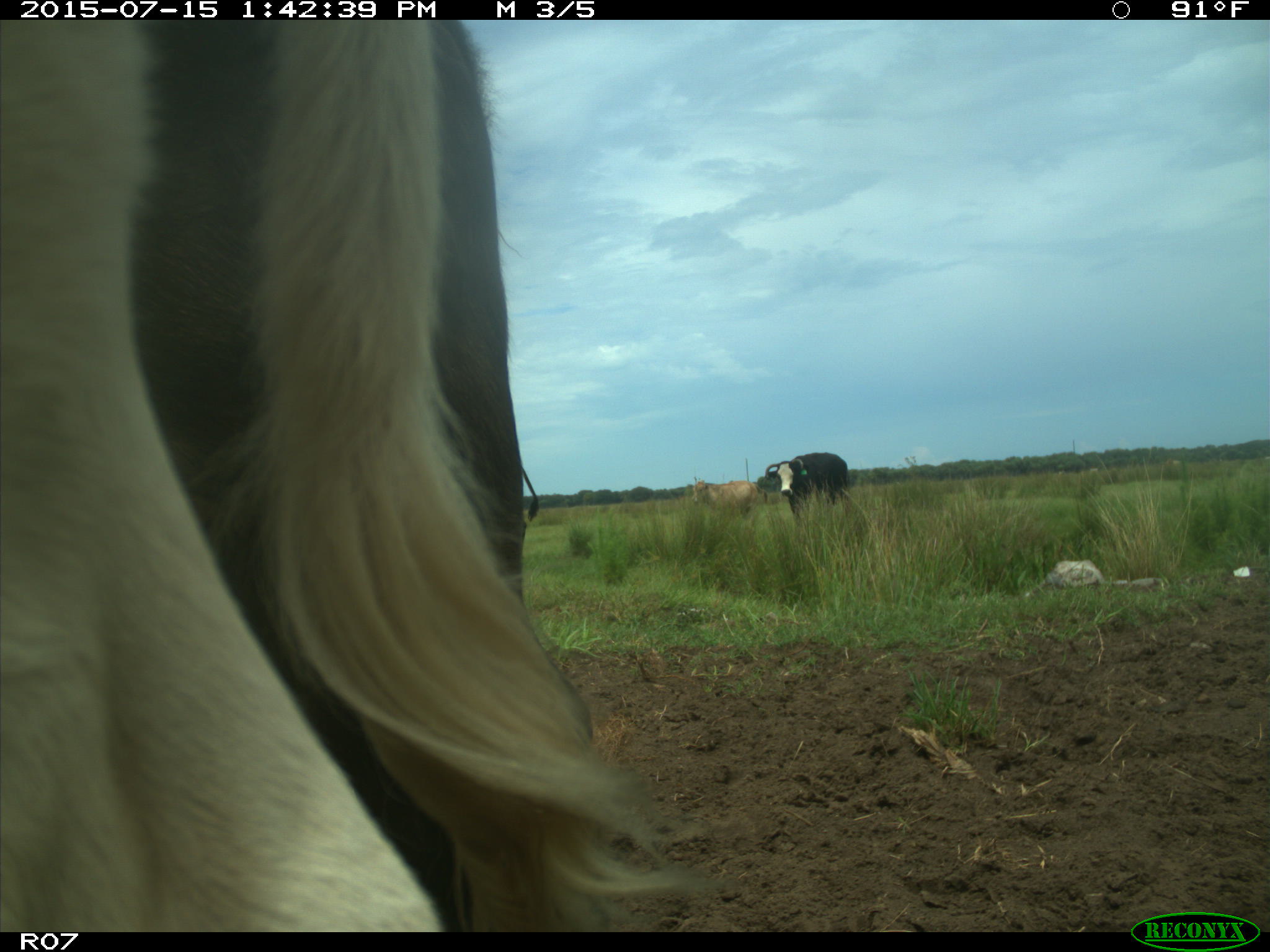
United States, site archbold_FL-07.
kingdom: Animalia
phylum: Chordata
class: Mammalia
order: Artiodactyla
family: Bovidae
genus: Bos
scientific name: Bos taurus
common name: domestic cow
Bos taurus (domestic cow).